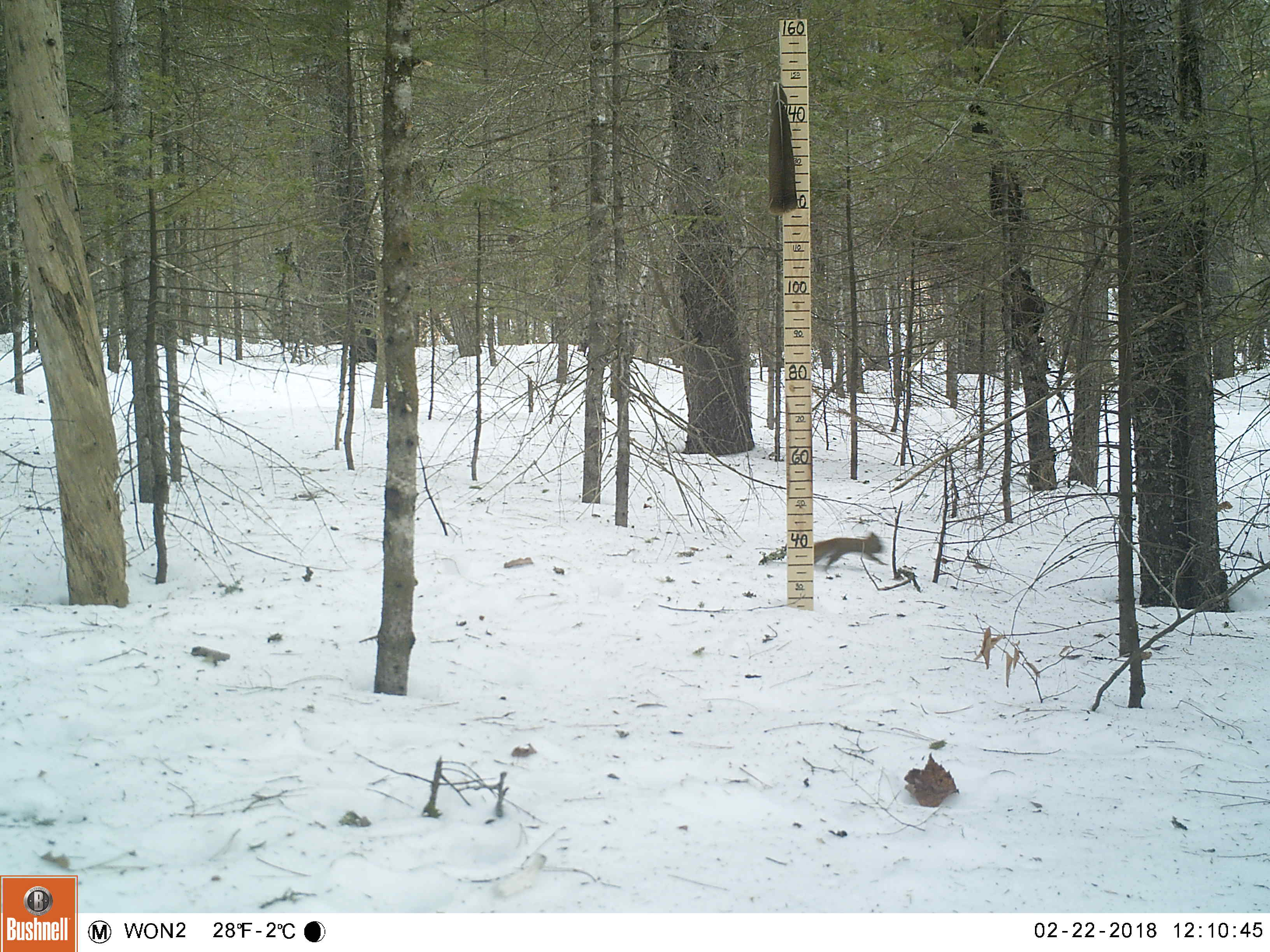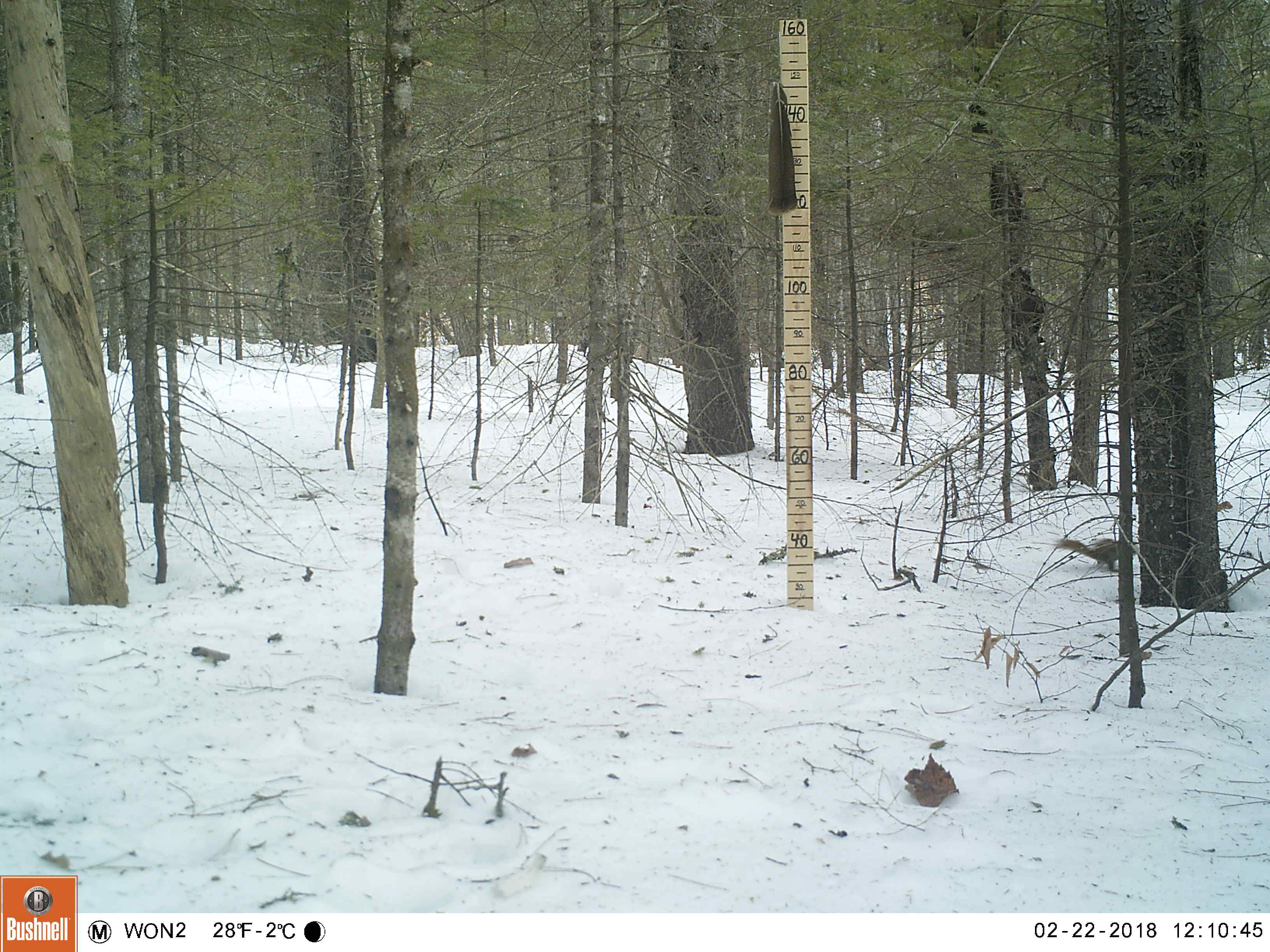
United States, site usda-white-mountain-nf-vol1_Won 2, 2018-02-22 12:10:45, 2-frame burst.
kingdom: Animalia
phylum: Chordata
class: Mammalia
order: Rodentia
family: Sciuridae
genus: Tamiasciurus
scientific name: Tamiasciurus hudsonicus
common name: red squirrel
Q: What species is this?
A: Red squirrel (Tamiasciurus hudsonicus).